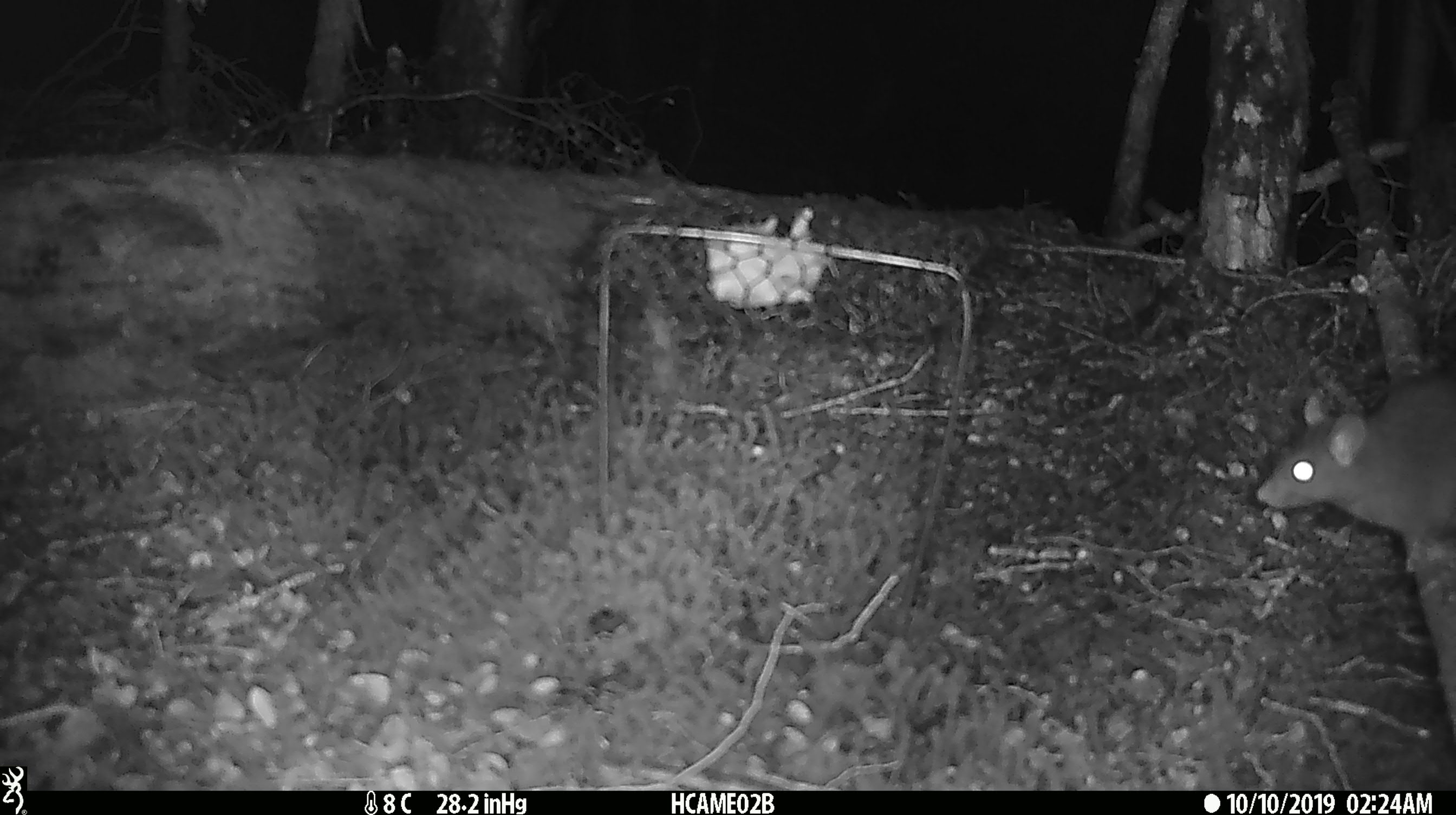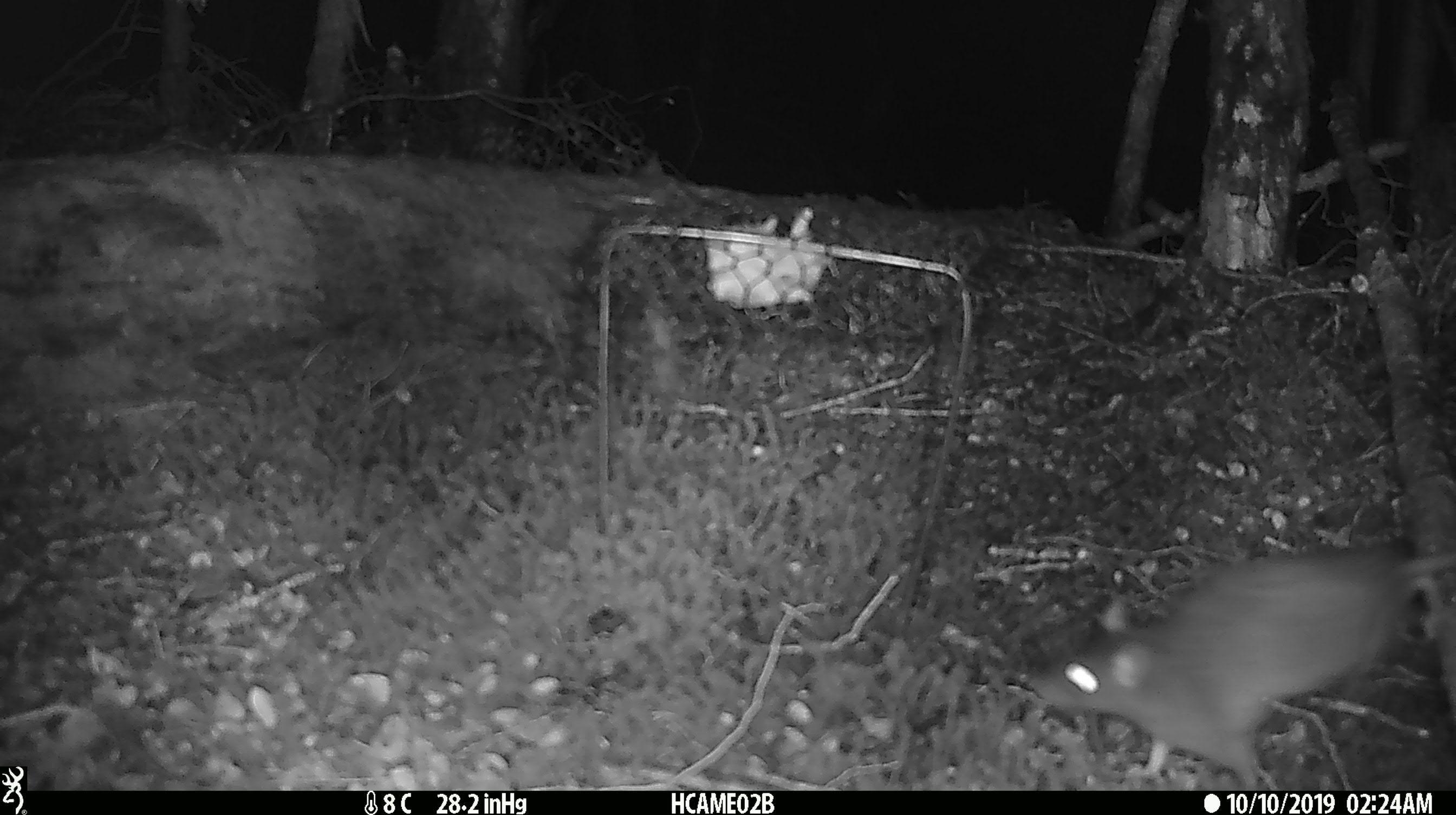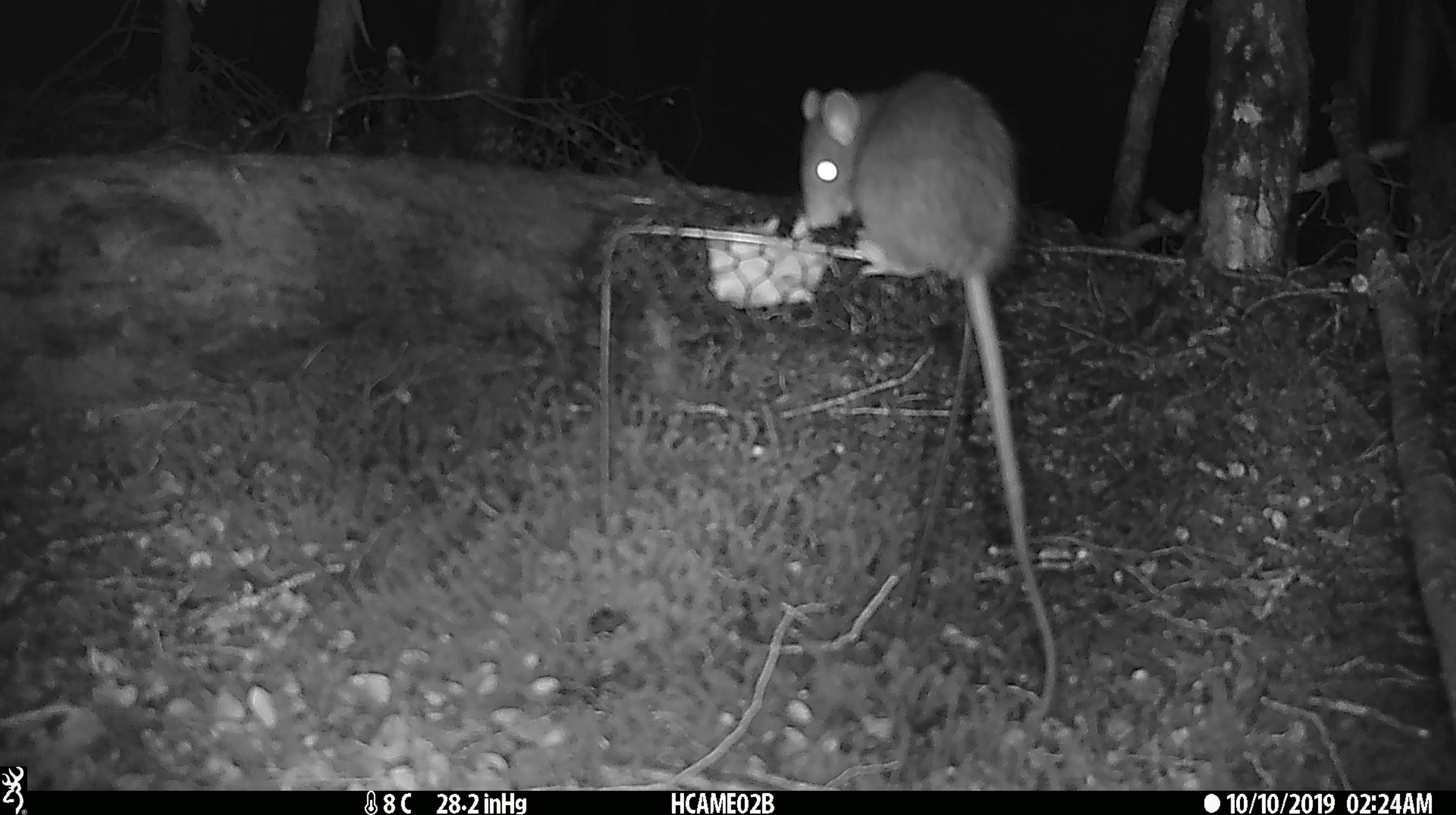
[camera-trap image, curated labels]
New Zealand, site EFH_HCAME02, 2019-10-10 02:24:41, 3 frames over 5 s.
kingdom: Animalia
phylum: Chordata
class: Mammalia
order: Rodentia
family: Muridae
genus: Rattus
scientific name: Rattus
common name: rat